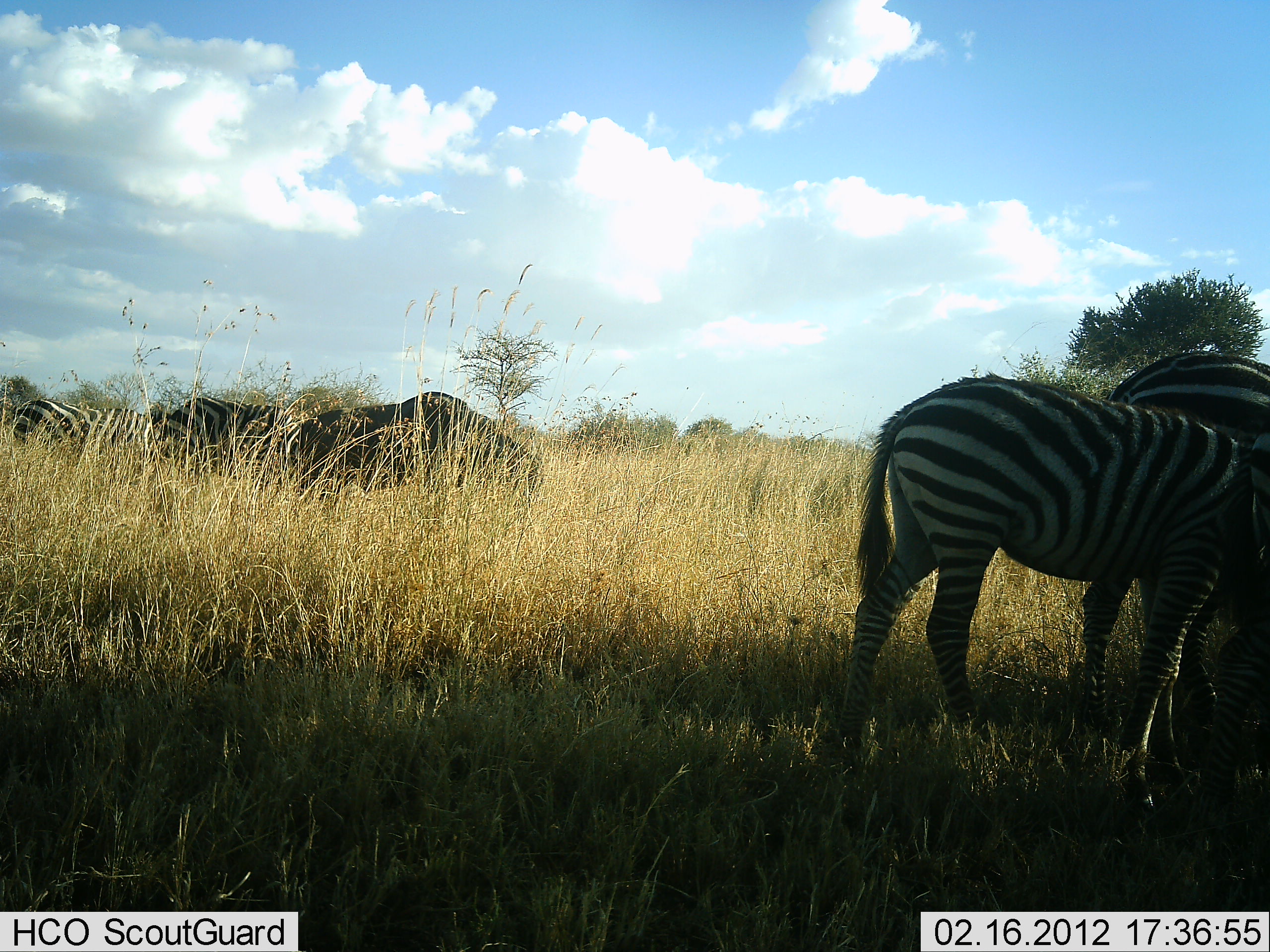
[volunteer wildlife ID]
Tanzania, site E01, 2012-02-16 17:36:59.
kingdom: Animalia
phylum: Chordata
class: Mammalia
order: Artiodactyla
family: Bovidae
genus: Connochaetes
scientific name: Connochaetes taurinus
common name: blue wildebeest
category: wildebeest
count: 1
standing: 31%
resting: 0%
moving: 0%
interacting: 0%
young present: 0%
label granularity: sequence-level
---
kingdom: Animalia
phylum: Chordata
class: Mammalia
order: Perissodactyla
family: Equidae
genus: Equus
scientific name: Equus quagga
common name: plains zebra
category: zebra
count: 4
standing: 33%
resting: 0%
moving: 7%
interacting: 0%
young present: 7%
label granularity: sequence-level